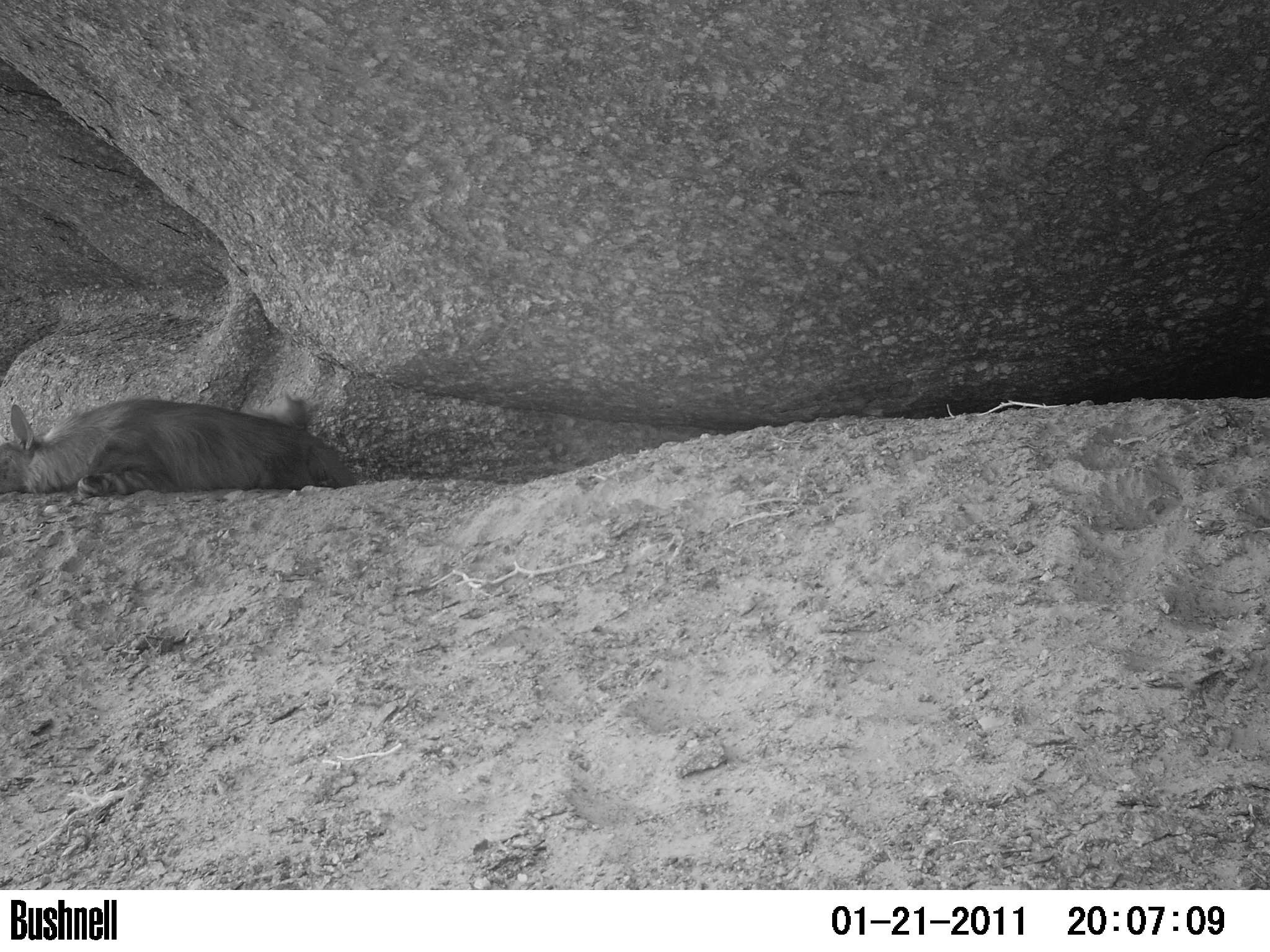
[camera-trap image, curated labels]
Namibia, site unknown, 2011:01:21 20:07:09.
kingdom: Animalia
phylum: Chordata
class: Mammalia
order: Carnivora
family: Hyaenidae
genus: Parahyaena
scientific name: Parahyaena brunnea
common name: brown hyena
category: hyaena brunnea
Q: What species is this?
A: Hyaena brunnea (brown hyena) (Parahyaena brunnea).